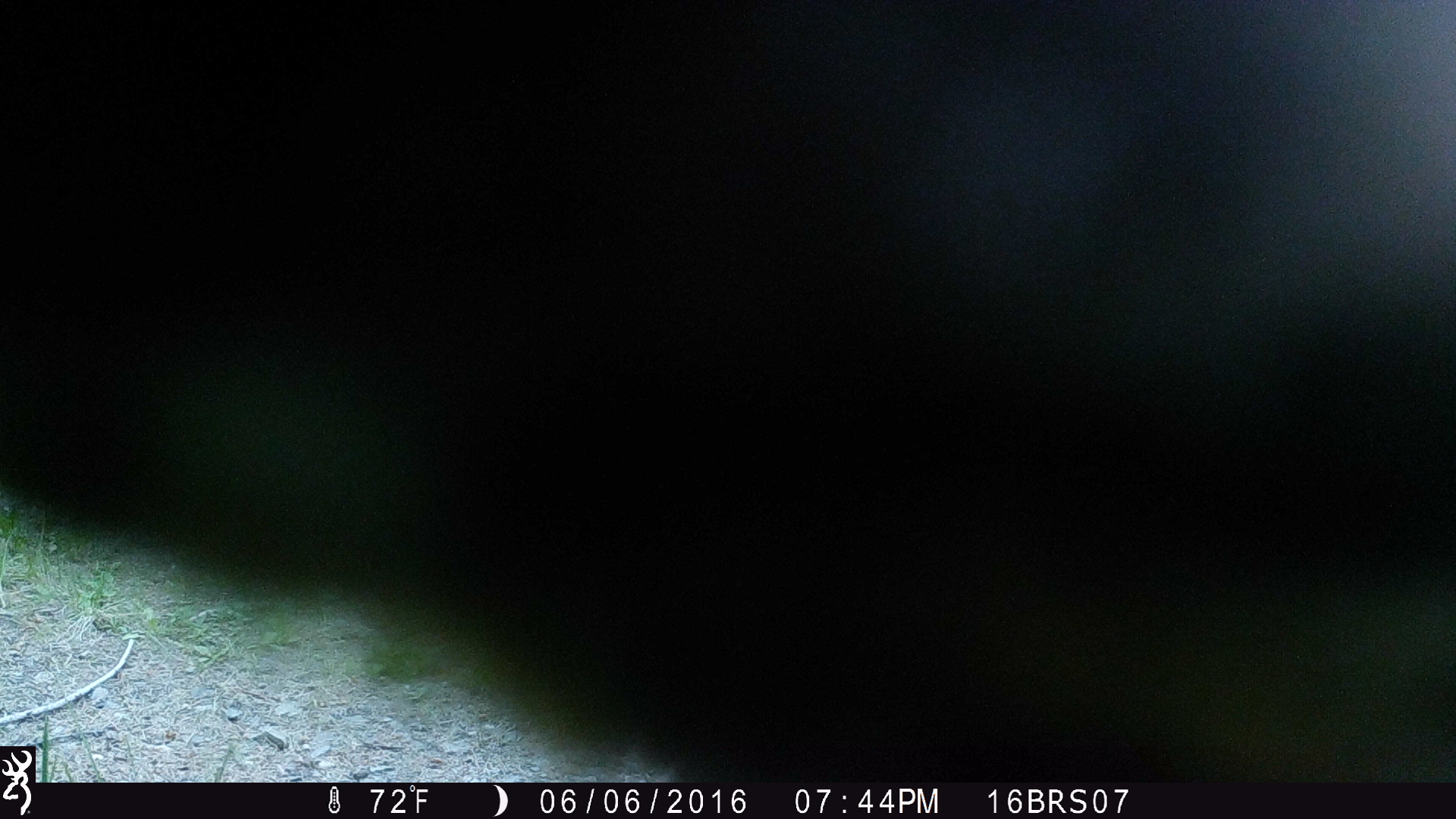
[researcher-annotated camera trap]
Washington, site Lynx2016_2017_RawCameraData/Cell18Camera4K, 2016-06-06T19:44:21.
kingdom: Animalia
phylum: Chordata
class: Mammalia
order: Carnivora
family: Ursidae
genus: Ursus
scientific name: Ursus americanus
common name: american black bear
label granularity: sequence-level